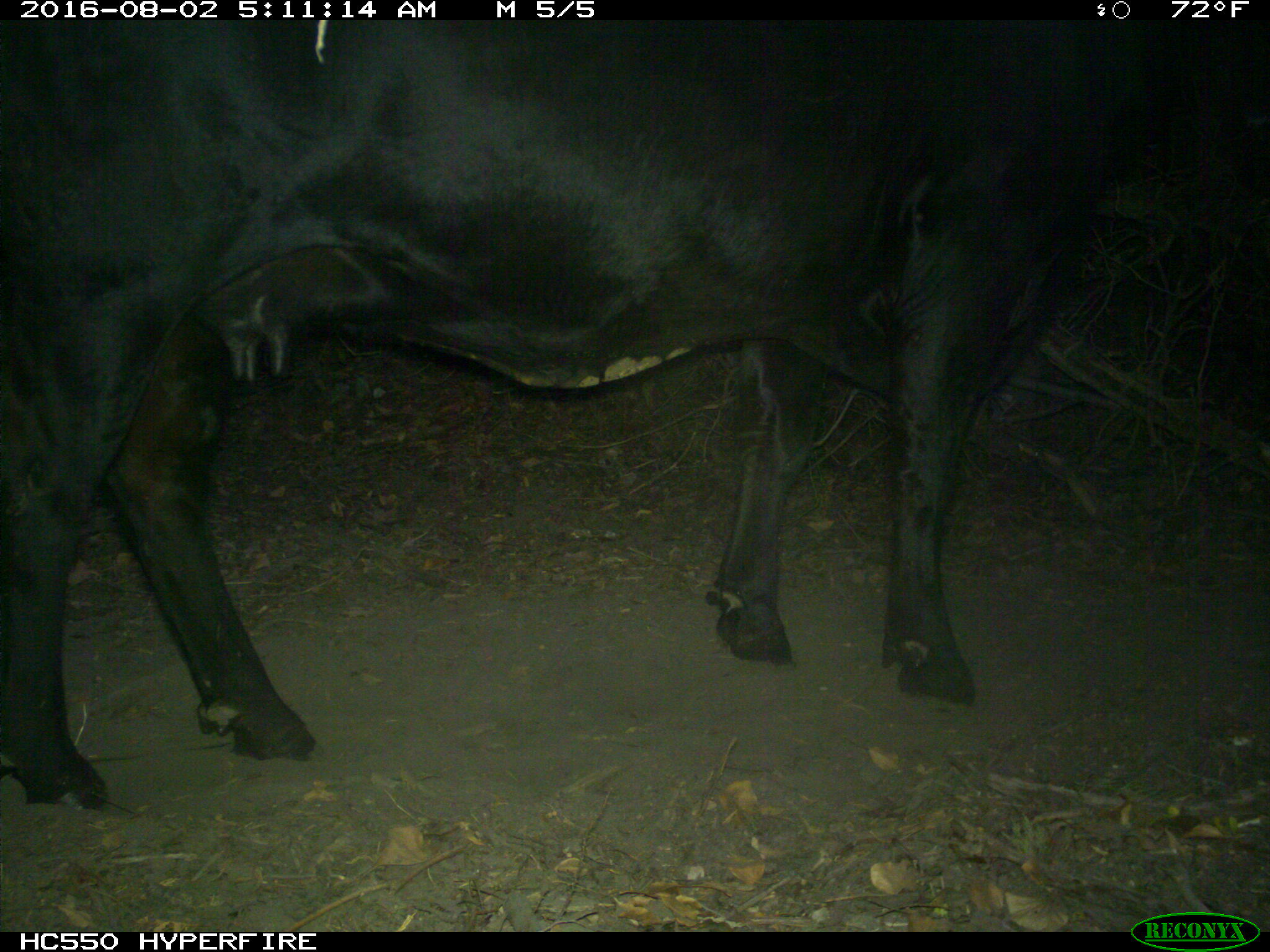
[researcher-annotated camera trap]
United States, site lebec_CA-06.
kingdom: Animalia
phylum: Chordata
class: Mammalia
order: Artiodactyla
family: Bovidae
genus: Bos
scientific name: Bos taurus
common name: domestic cow